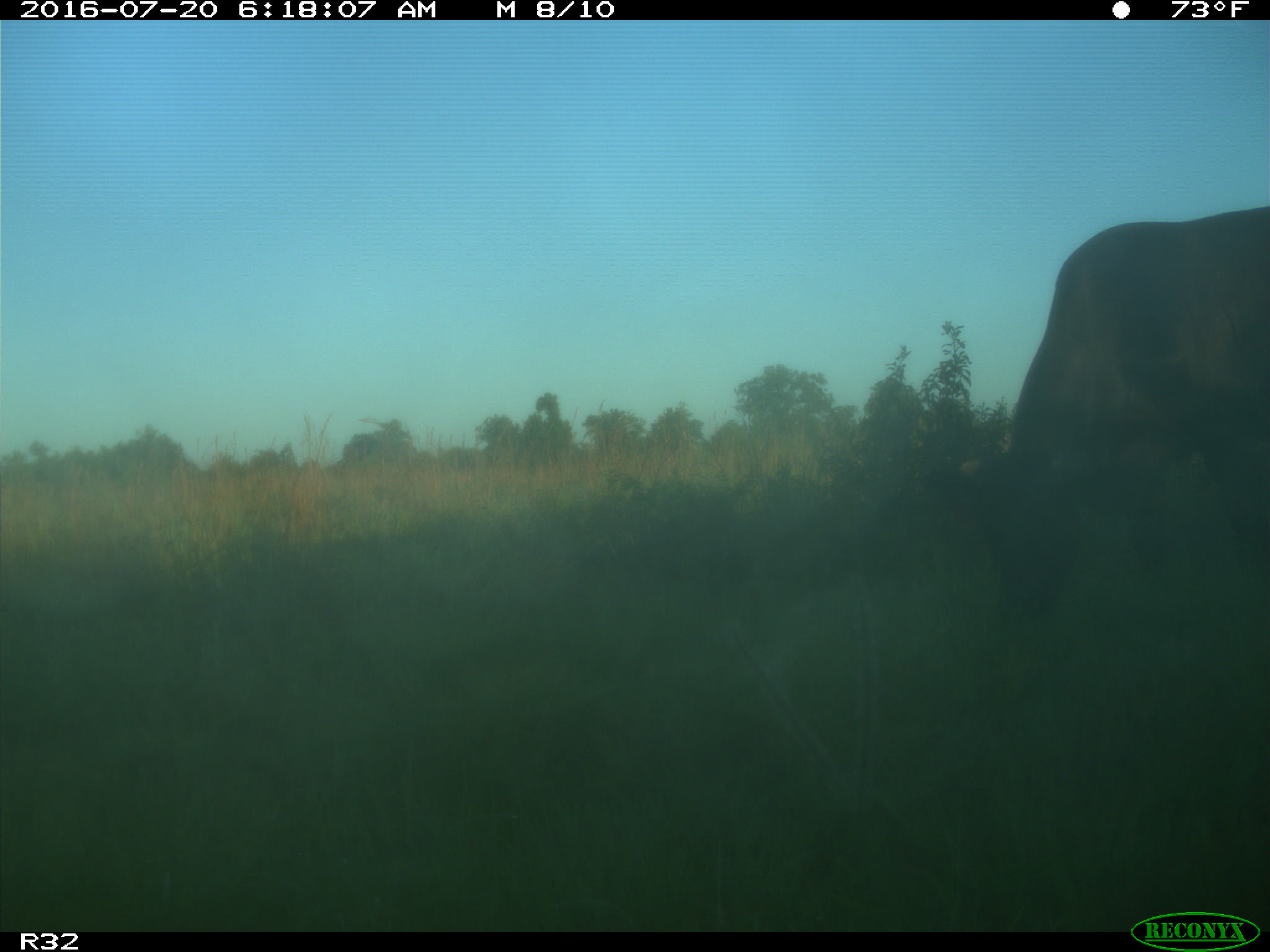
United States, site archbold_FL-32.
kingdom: Animalia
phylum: Chordata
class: Mammalia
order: Artiodactyla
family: Bovidae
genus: Bos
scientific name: Bos taurus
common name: domestic cow